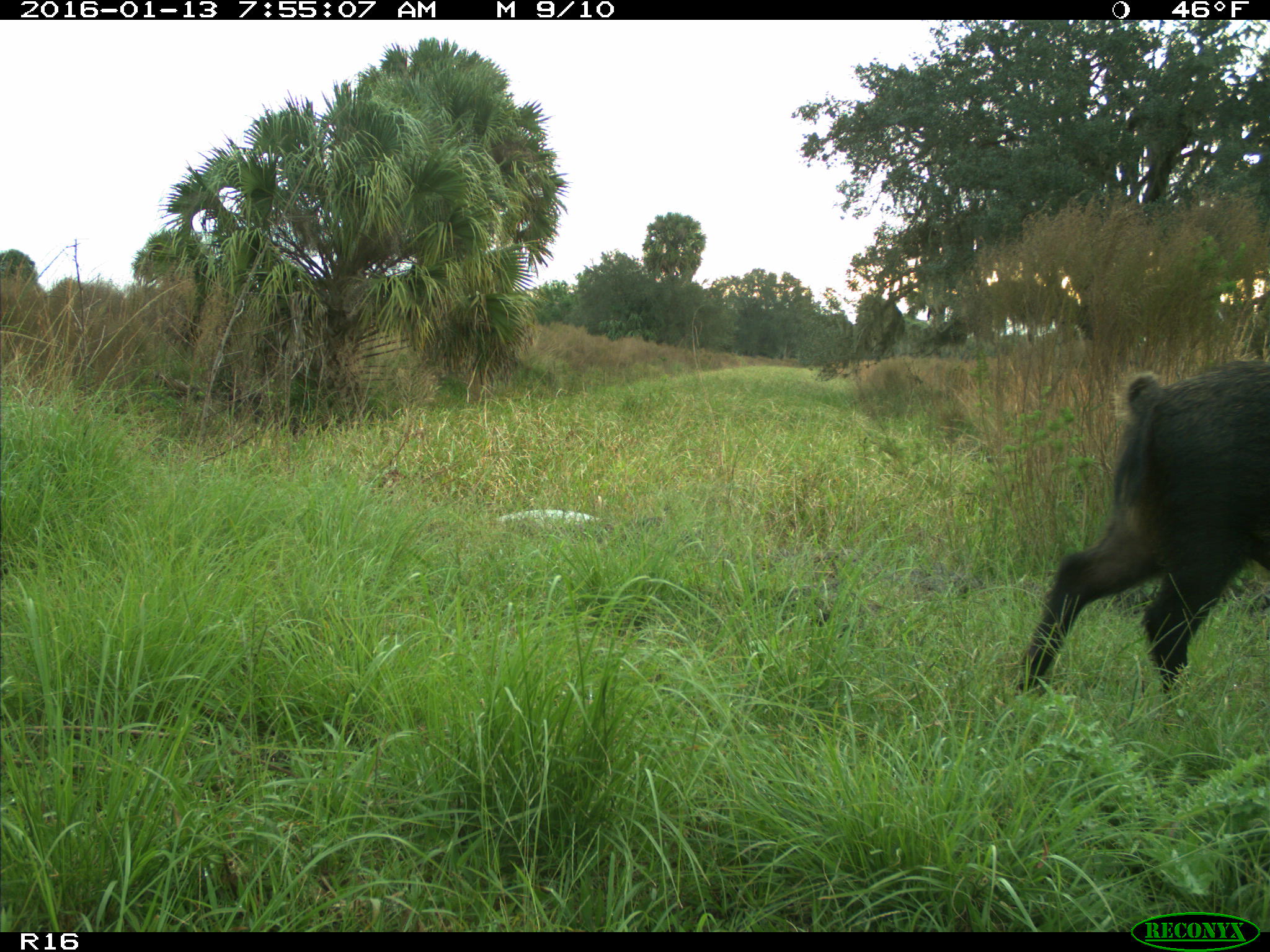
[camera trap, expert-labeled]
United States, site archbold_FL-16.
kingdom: Animalia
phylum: Chordata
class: Mammalia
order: Artiodactyla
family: Suidae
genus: Sus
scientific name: Sus scrofa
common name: wild boar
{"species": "Sus scrofa (wild boar)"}